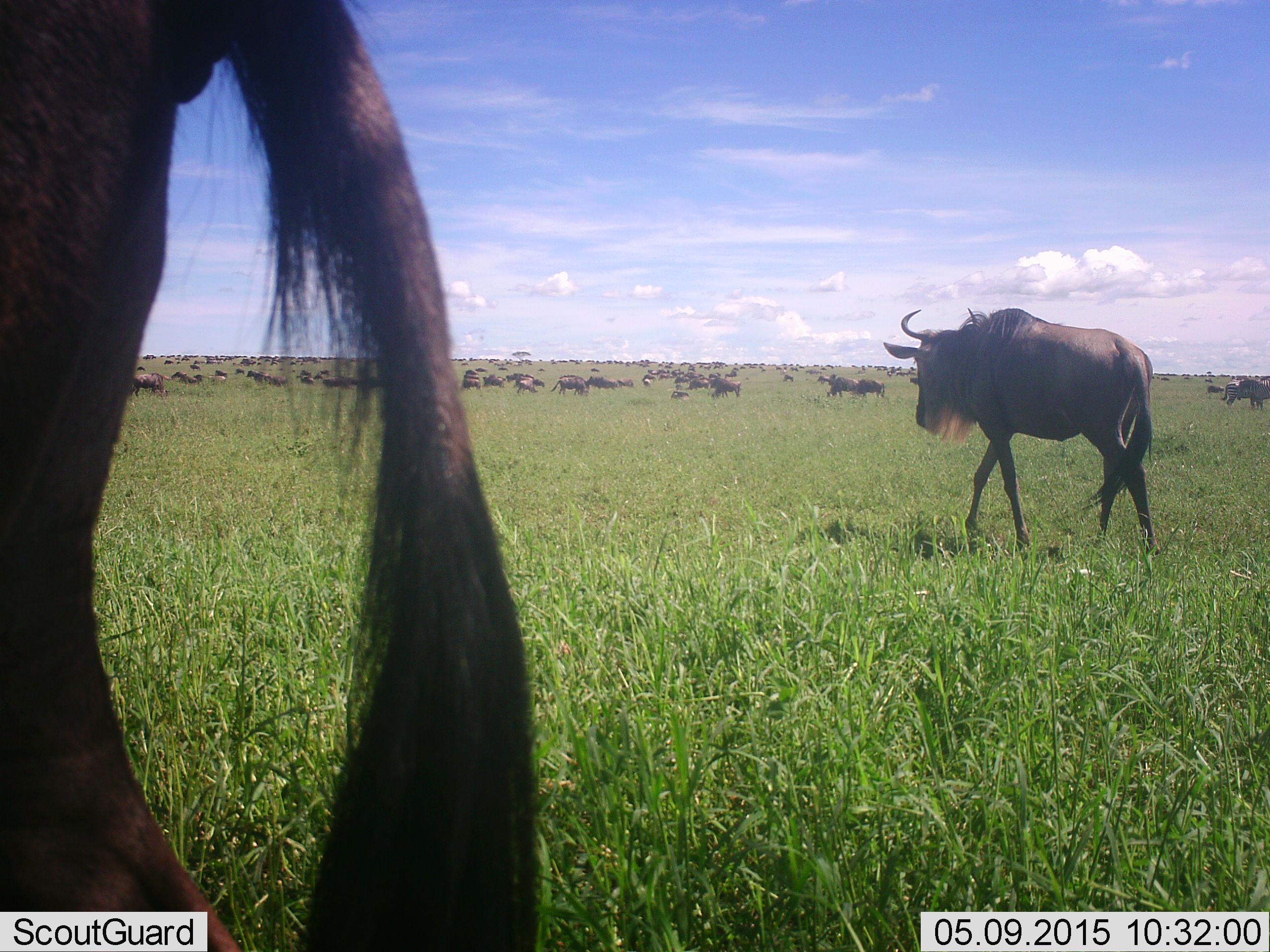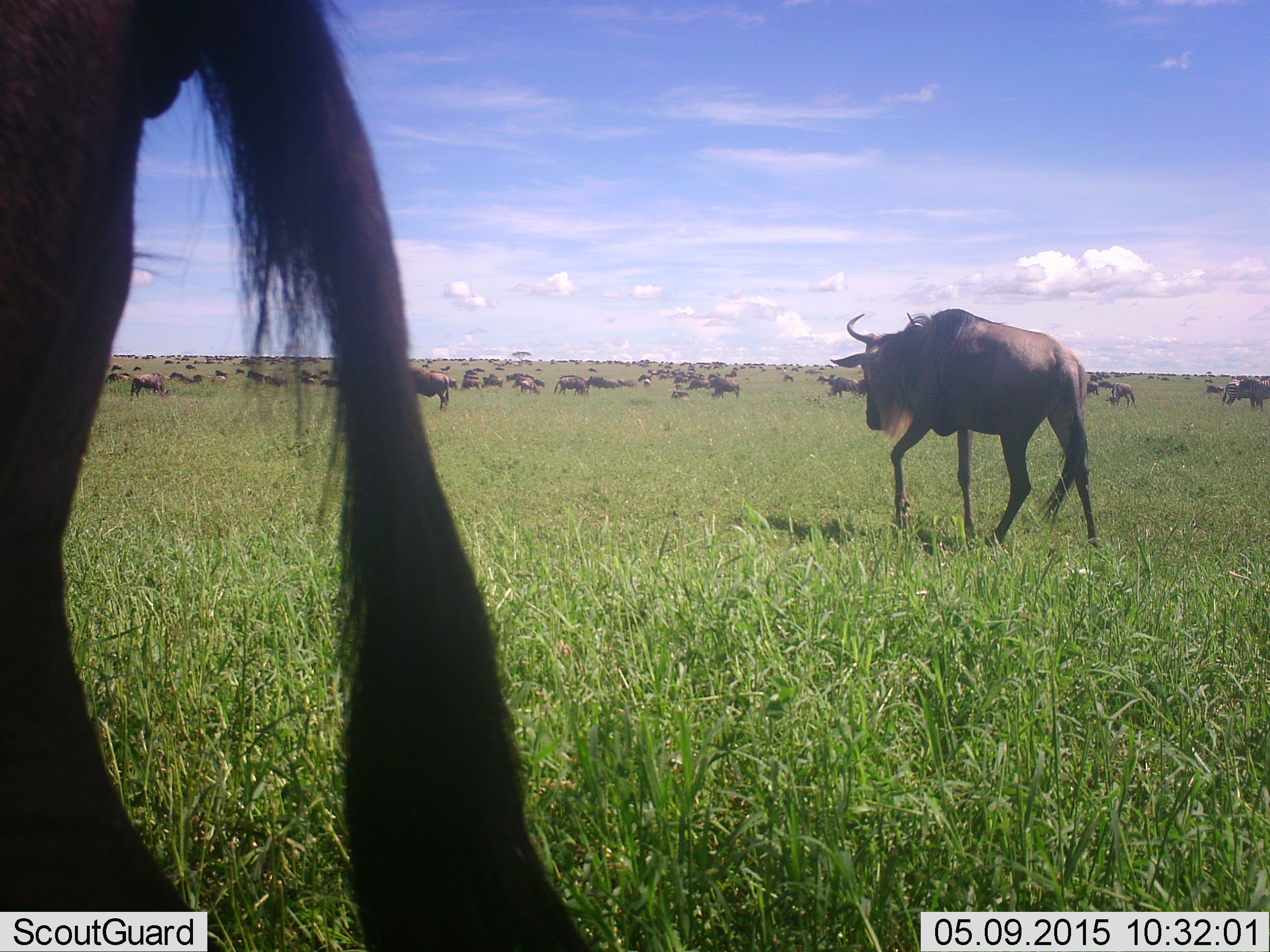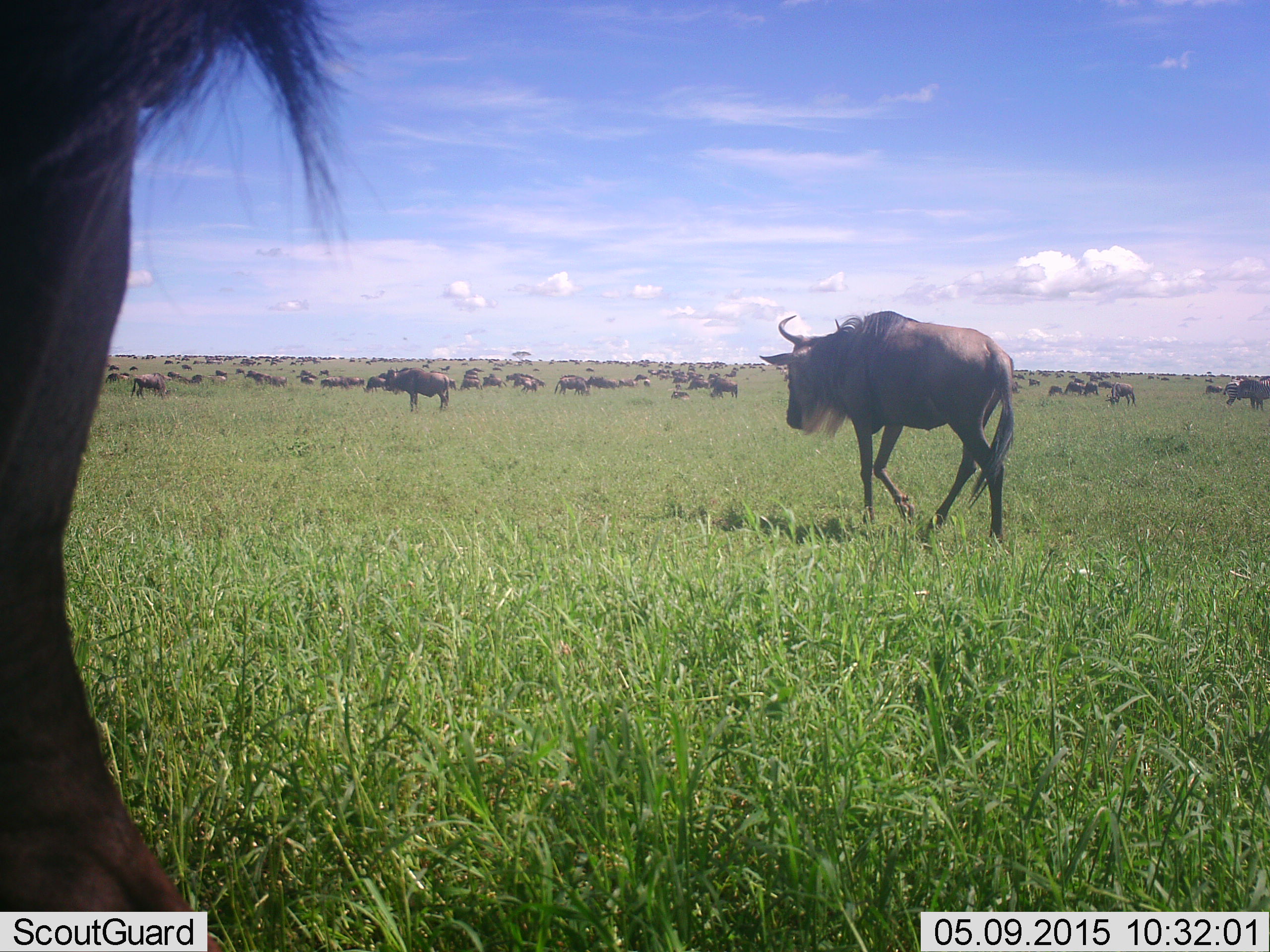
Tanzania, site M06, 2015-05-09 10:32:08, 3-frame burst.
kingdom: Animalia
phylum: Chordata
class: Mammalia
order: Artiodactyla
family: Bovidae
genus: Connochaetes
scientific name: Connochaetes taurinus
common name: blue wildebeest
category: wildebeest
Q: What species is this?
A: Wildebeest (blue wildebeest) (Connochaetes taurinus).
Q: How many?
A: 51+.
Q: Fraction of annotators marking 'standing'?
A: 70%.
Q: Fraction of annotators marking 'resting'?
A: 30%.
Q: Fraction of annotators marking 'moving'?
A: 100%.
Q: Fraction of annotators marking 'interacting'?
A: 20%.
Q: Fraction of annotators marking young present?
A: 0%.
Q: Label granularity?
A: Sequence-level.